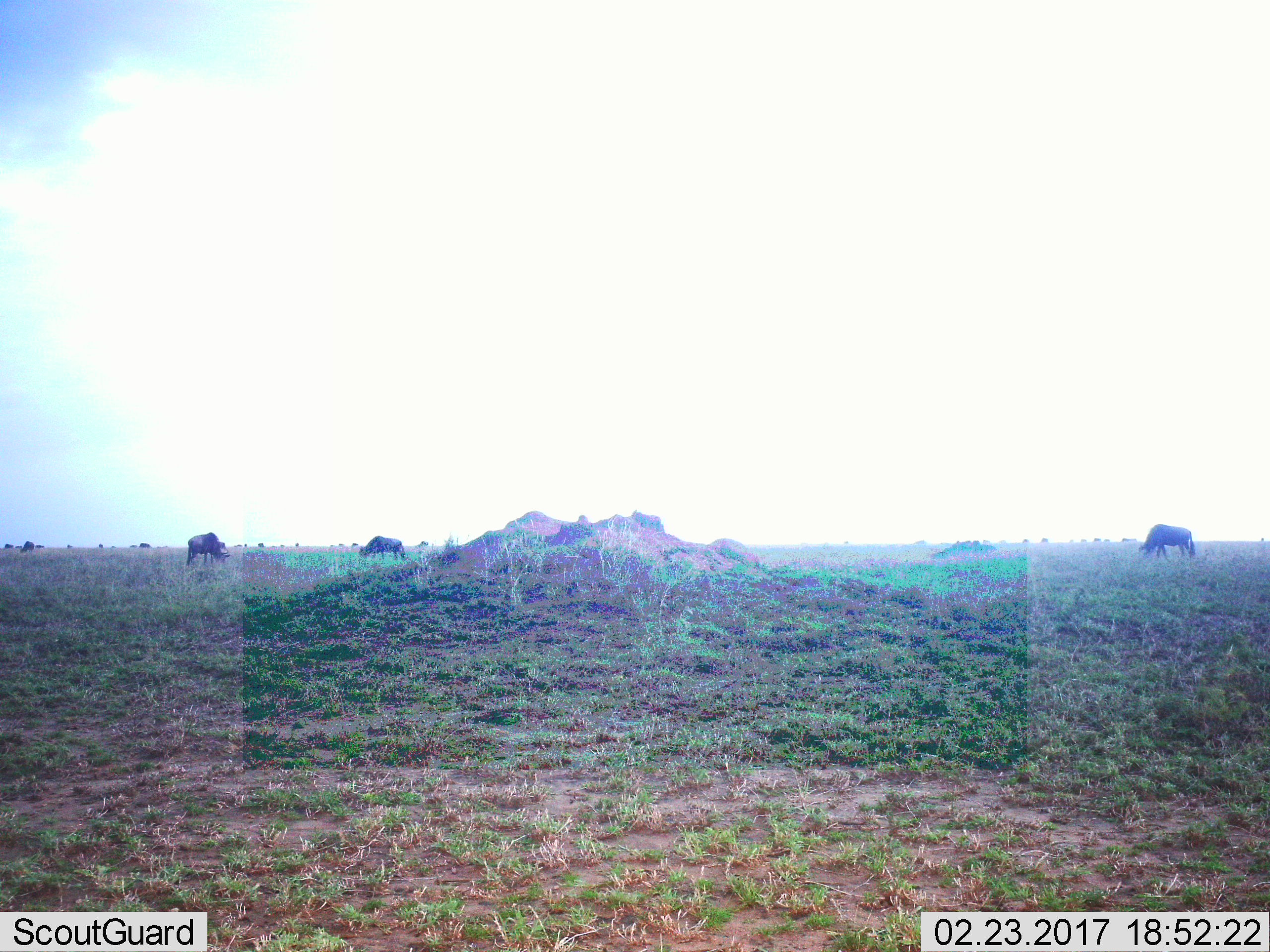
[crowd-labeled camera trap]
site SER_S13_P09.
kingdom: Animalia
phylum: Chordata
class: Mammalia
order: Artiodactyla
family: Bovidae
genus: Connochaetes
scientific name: Connochaetes taurinus taurinus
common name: blue wildebeest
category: wildebeestblue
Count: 11-50.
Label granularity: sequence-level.